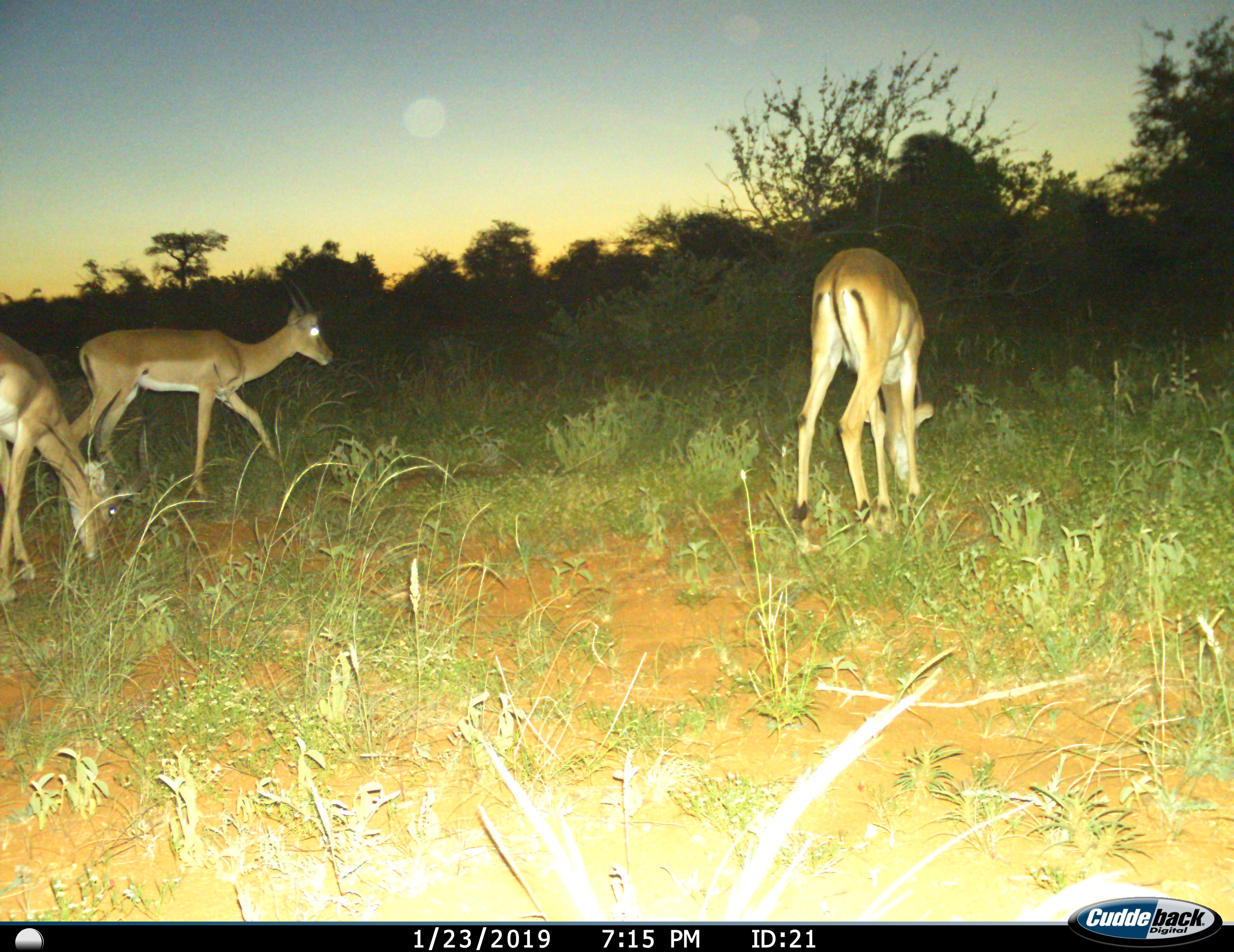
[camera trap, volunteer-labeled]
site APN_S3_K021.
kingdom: Animalia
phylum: Chordata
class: Mammalia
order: Artiodactyla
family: Bovidae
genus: Aepyceros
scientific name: Aepyceros melampus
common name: impala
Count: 3.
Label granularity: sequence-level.